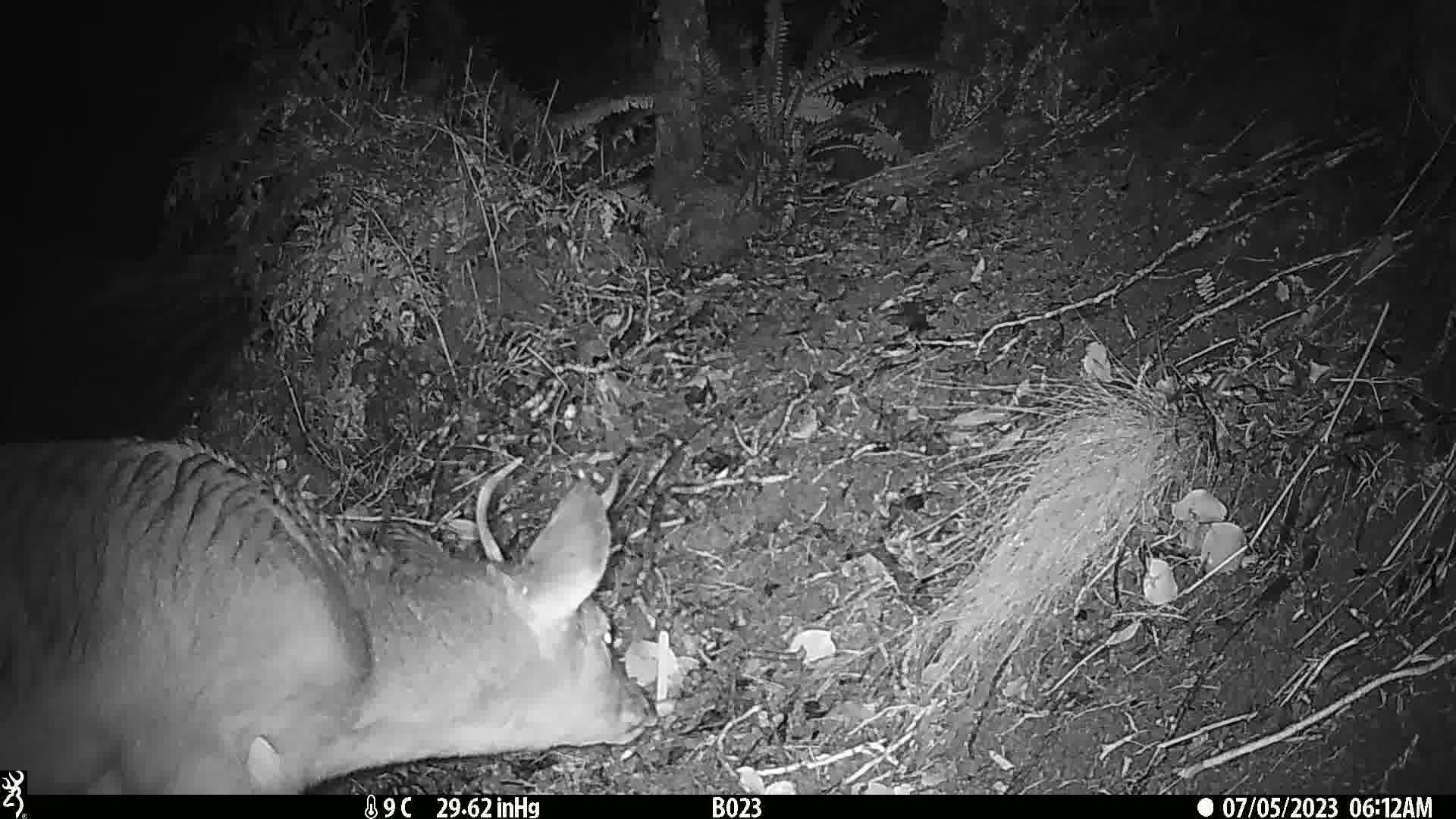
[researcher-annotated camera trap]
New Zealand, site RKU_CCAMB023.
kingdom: Animalia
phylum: Chordata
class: Mammalia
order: Artiodactyla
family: Cervidae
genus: Odocoileus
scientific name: Odocoileus virginianus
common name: white-tailed deer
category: white tailed deer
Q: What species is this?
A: White tailed deer (white-tailed deer) (Odocoileus virginianus).